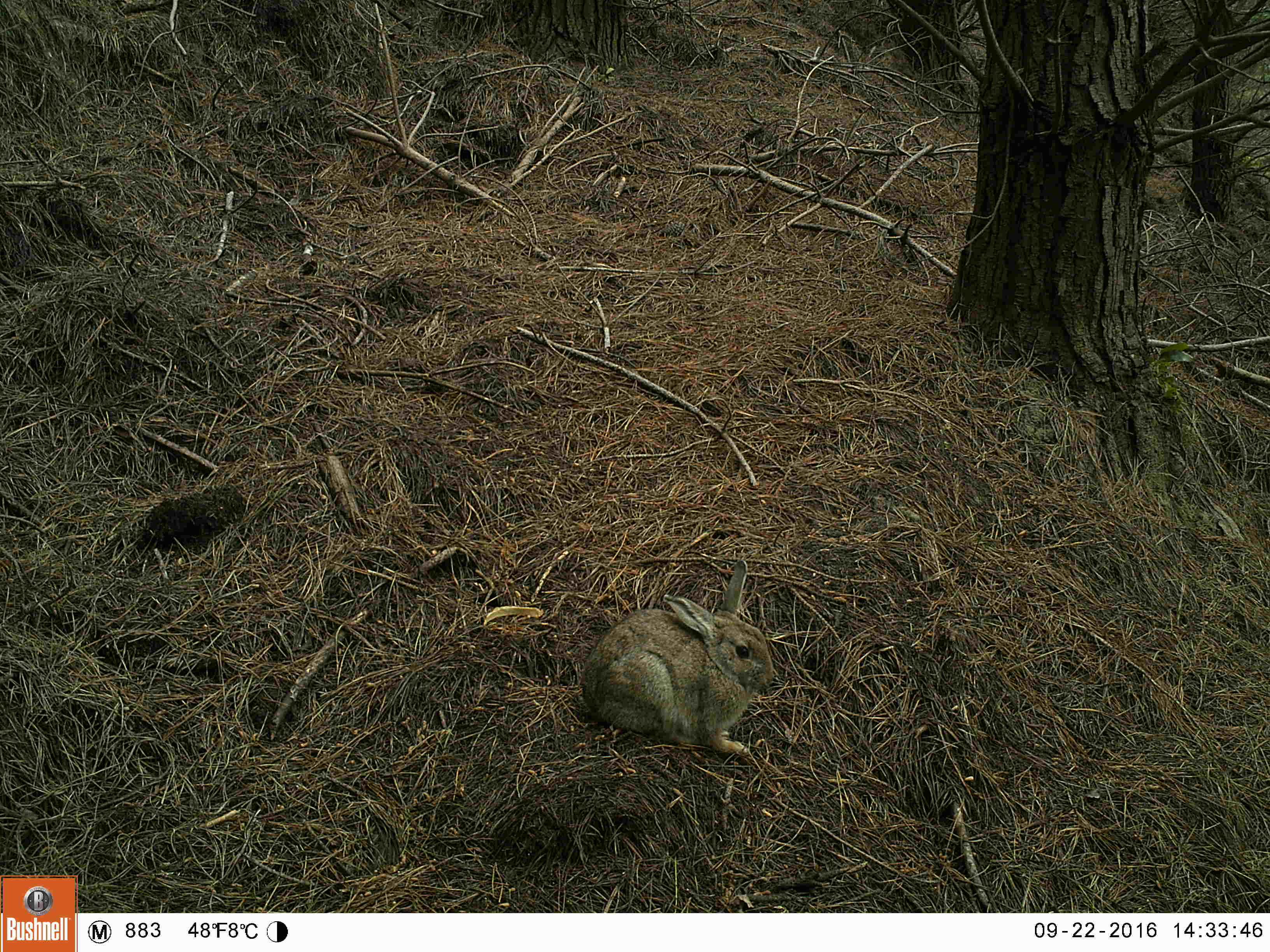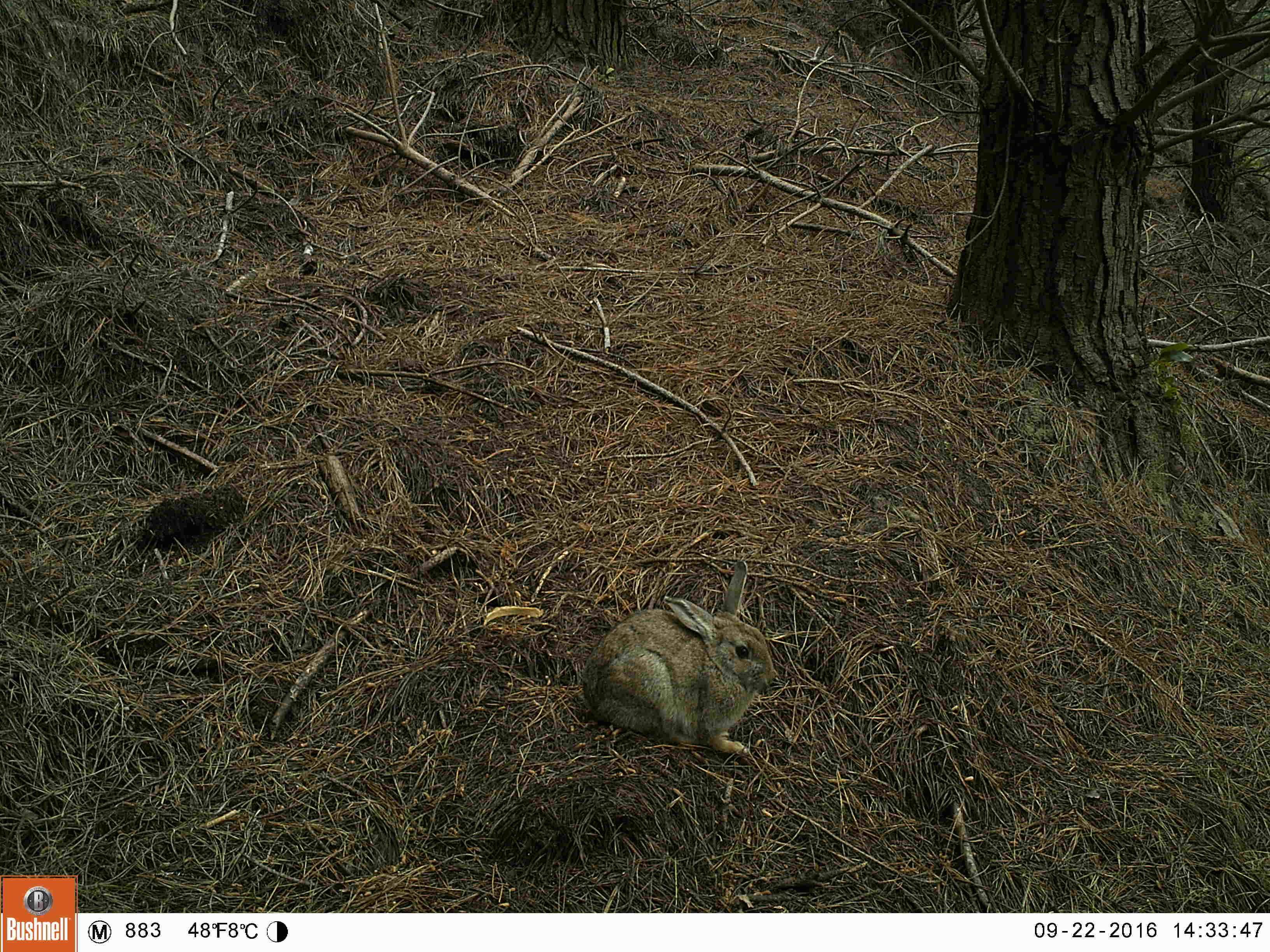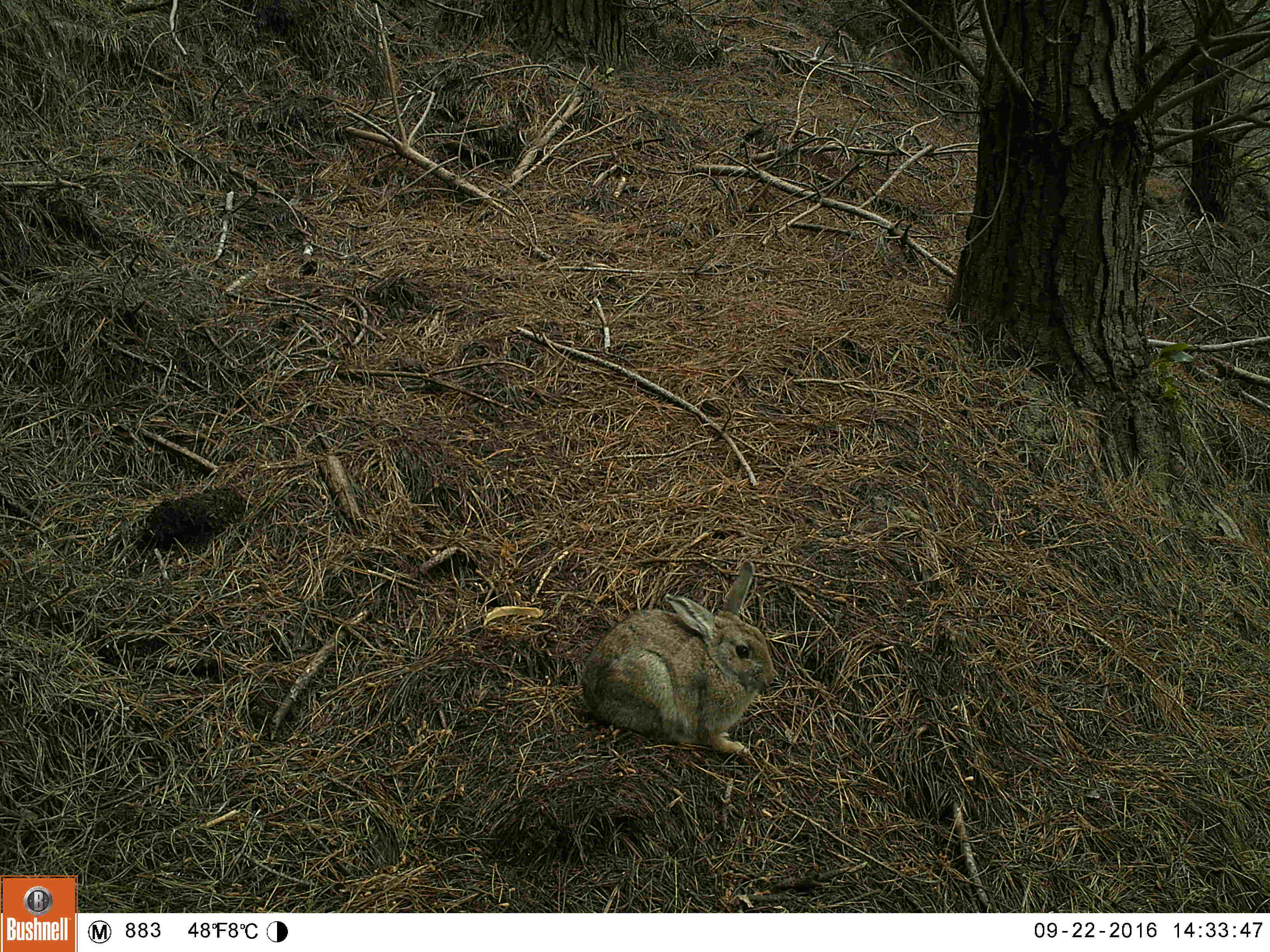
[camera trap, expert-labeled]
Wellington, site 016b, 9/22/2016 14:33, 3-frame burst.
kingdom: Animalia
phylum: Chordata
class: Mammalia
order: Lagomorpha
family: Leporidae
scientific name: Leporidae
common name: rabbit